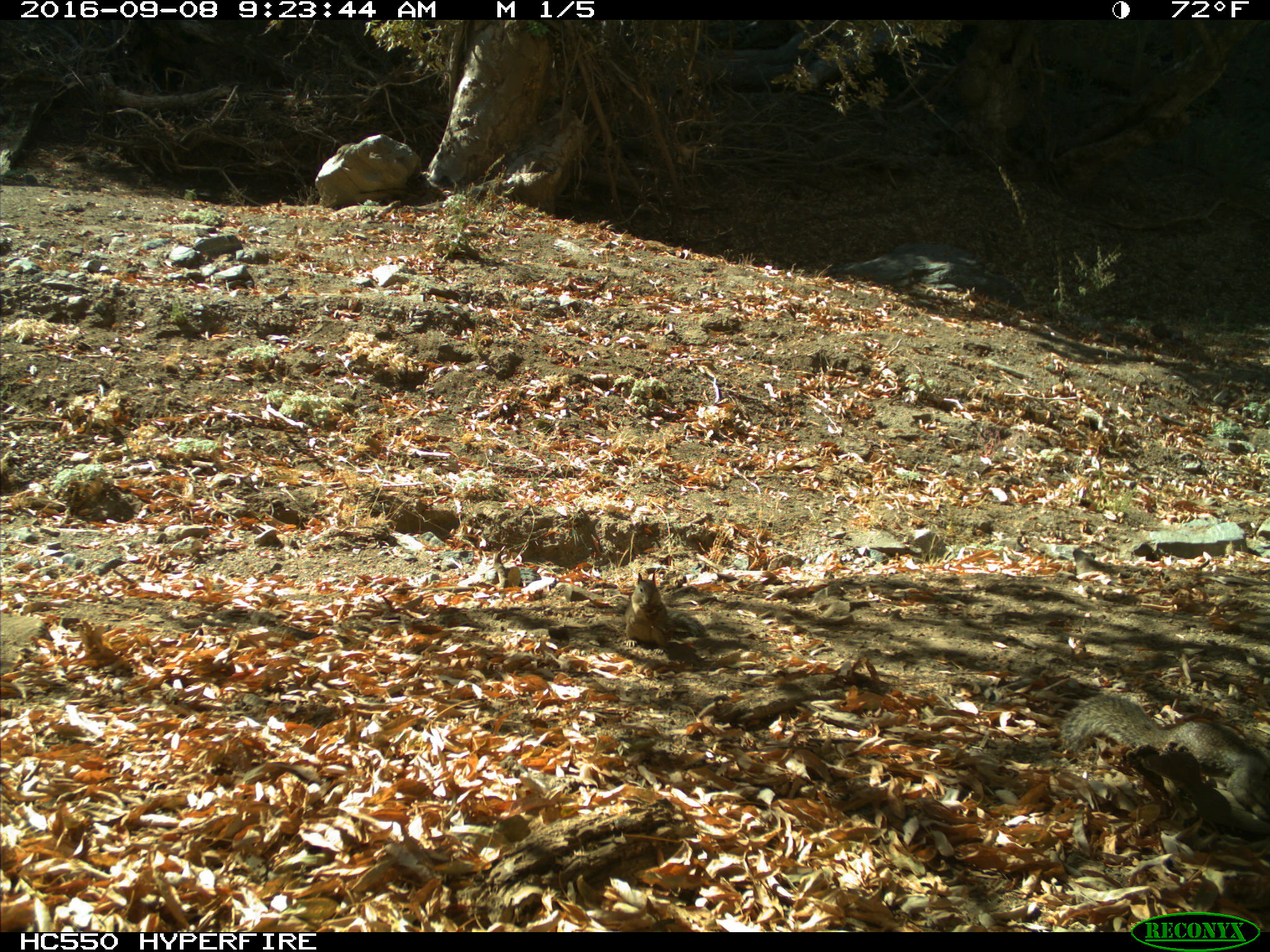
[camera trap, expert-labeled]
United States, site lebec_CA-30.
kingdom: Animalia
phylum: Chordata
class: Mammalia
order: Rodentia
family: Sciuridae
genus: Otospermophilus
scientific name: Otospermophilus beecheyi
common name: california ground squirrel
Otospermophilus beecheyi (california ground squirrel).